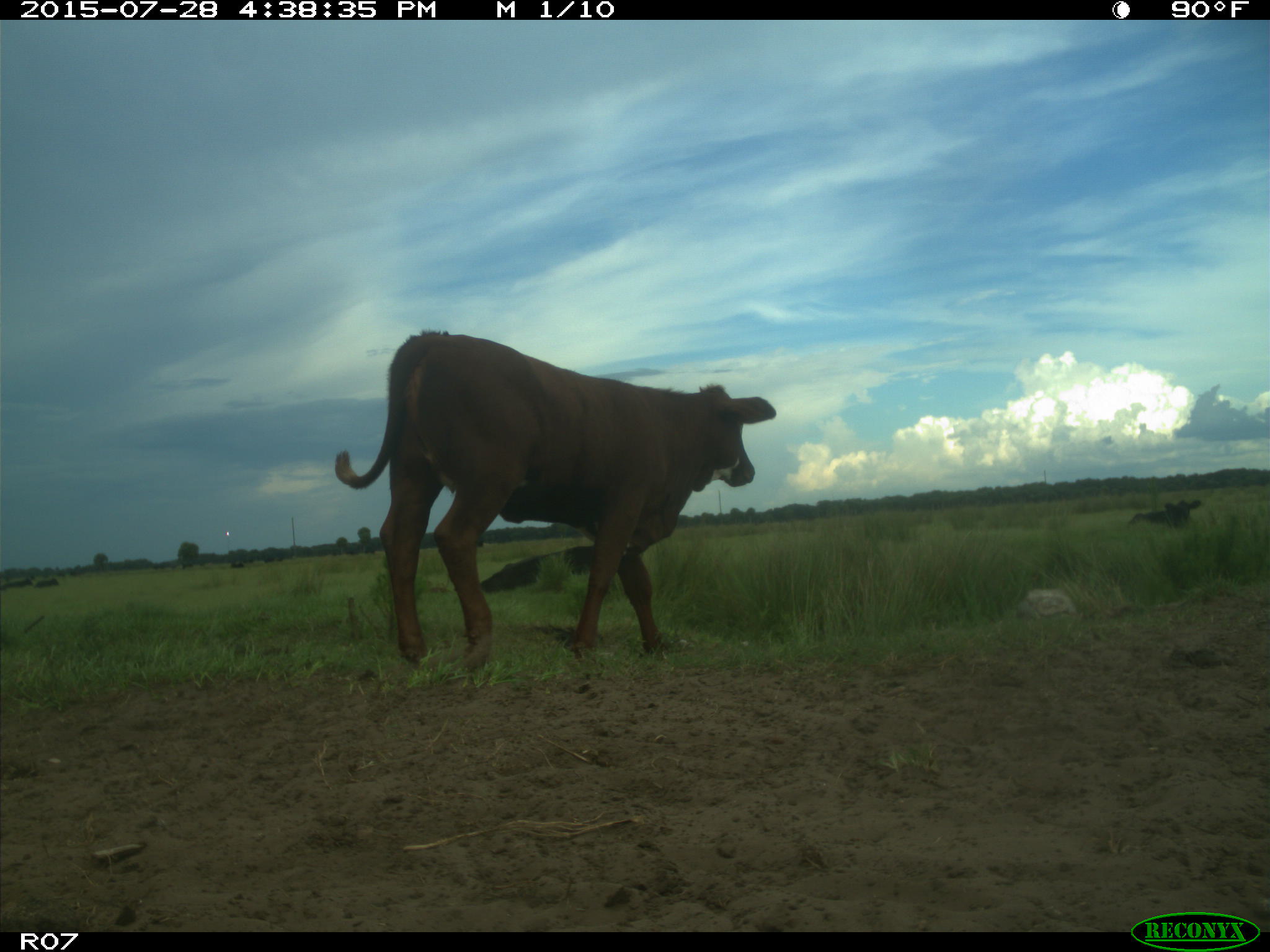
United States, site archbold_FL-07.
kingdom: Animalia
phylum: Chordata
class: Mammalia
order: Artiodactyla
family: Bovidae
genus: Bos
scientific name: Bos taurus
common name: domestic cow